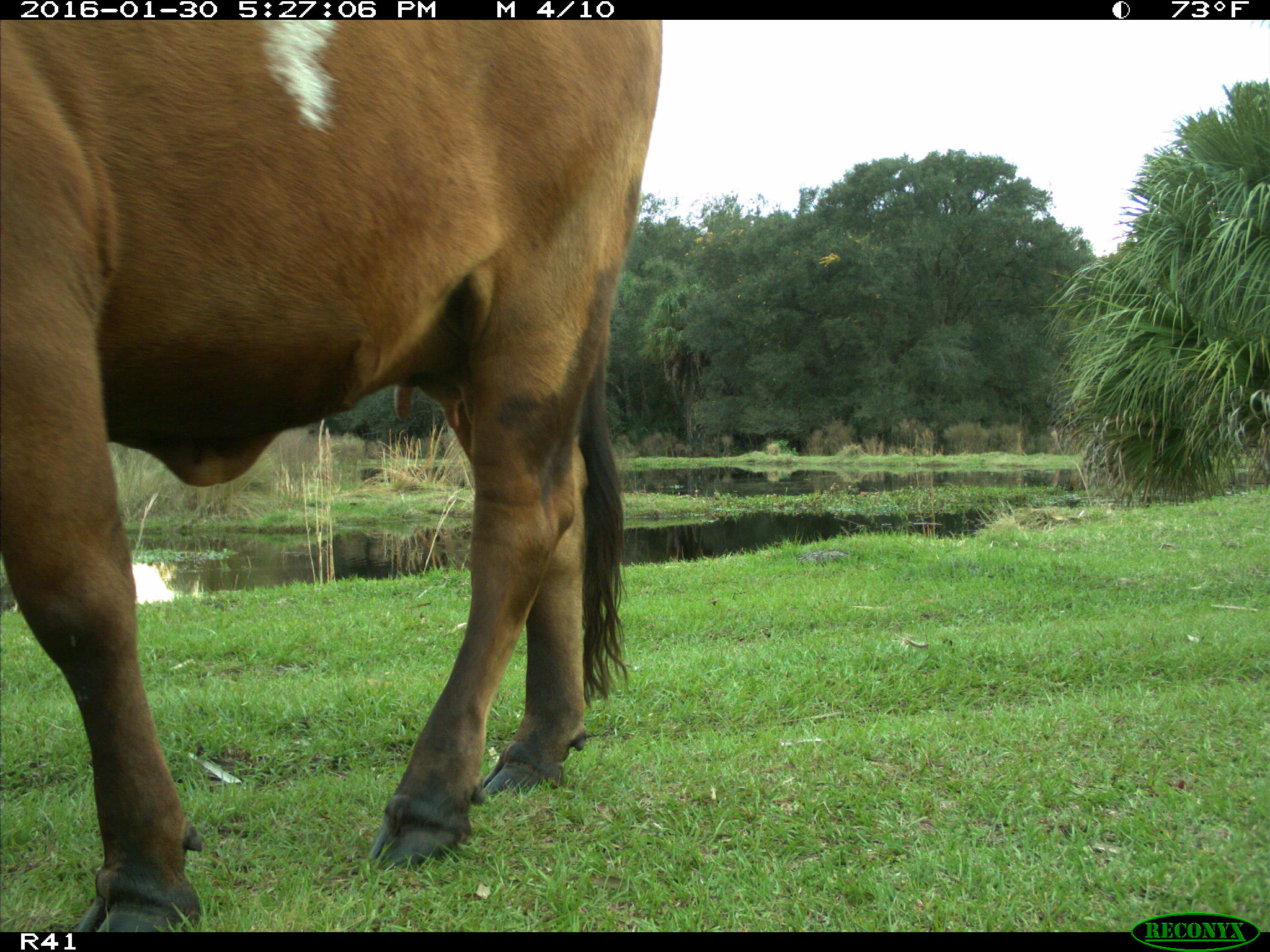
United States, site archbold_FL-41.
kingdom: Animalia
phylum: Chordata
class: Mammalia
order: Artiodactyla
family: Bovidae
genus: Bos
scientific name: Bos taurus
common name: domestic cow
Bos taurus (domestic cow).